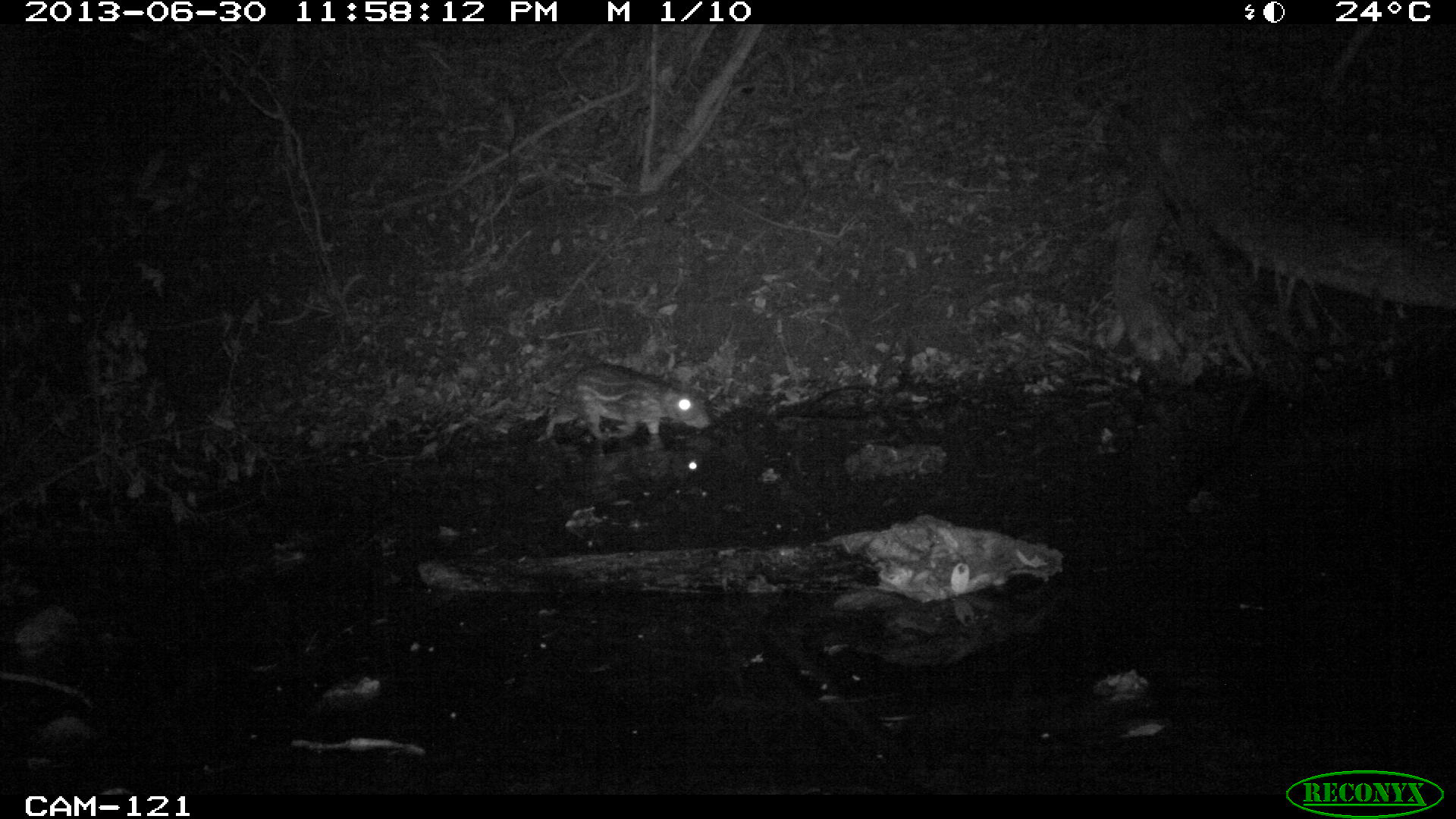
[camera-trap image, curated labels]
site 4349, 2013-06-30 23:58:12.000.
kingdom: Animalia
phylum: Chordata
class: Mammalia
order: Rodentia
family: Cuniculidae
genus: Cuniculus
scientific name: Cuniculus paca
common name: lowland paca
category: agouti paca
Agouti paca (lowland paca) (Cuniculus paca), count 1.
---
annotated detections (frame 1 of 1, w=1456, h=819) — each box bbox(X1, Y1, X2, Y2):
agouti paca: bbox(543, 364, 710, 440)